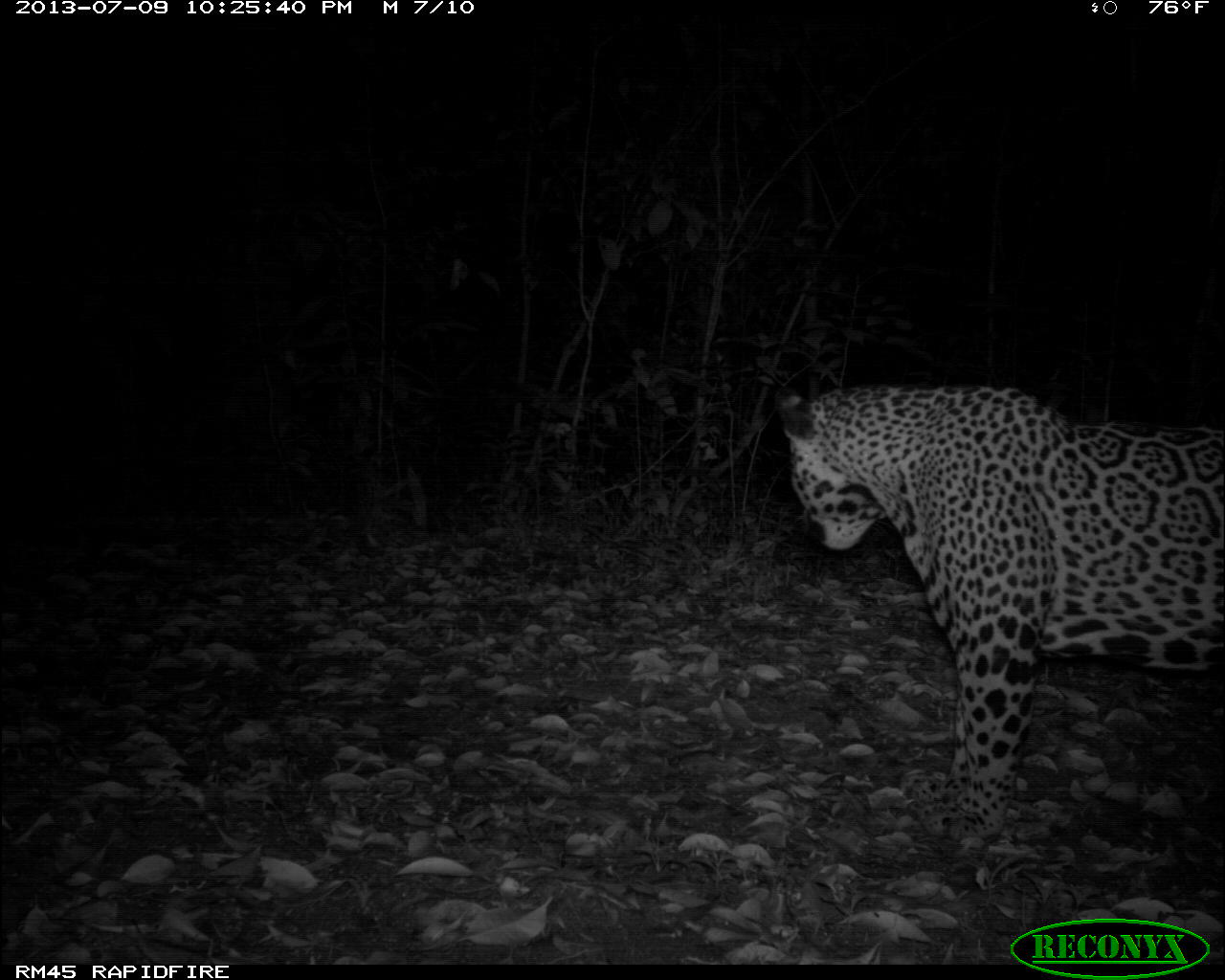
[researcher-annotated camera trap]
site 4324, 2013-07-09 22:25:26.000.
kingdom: Animalia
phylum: Chordata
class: Mammalia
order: Carnivora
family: Felidae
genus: Panthera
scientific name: Panthera onca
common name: jaguar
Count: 1.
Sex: male.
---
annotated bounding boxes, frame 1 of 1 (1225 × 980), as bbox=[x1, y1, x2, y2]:
panthera onca: bbox=[774, 384, 1224, 841]